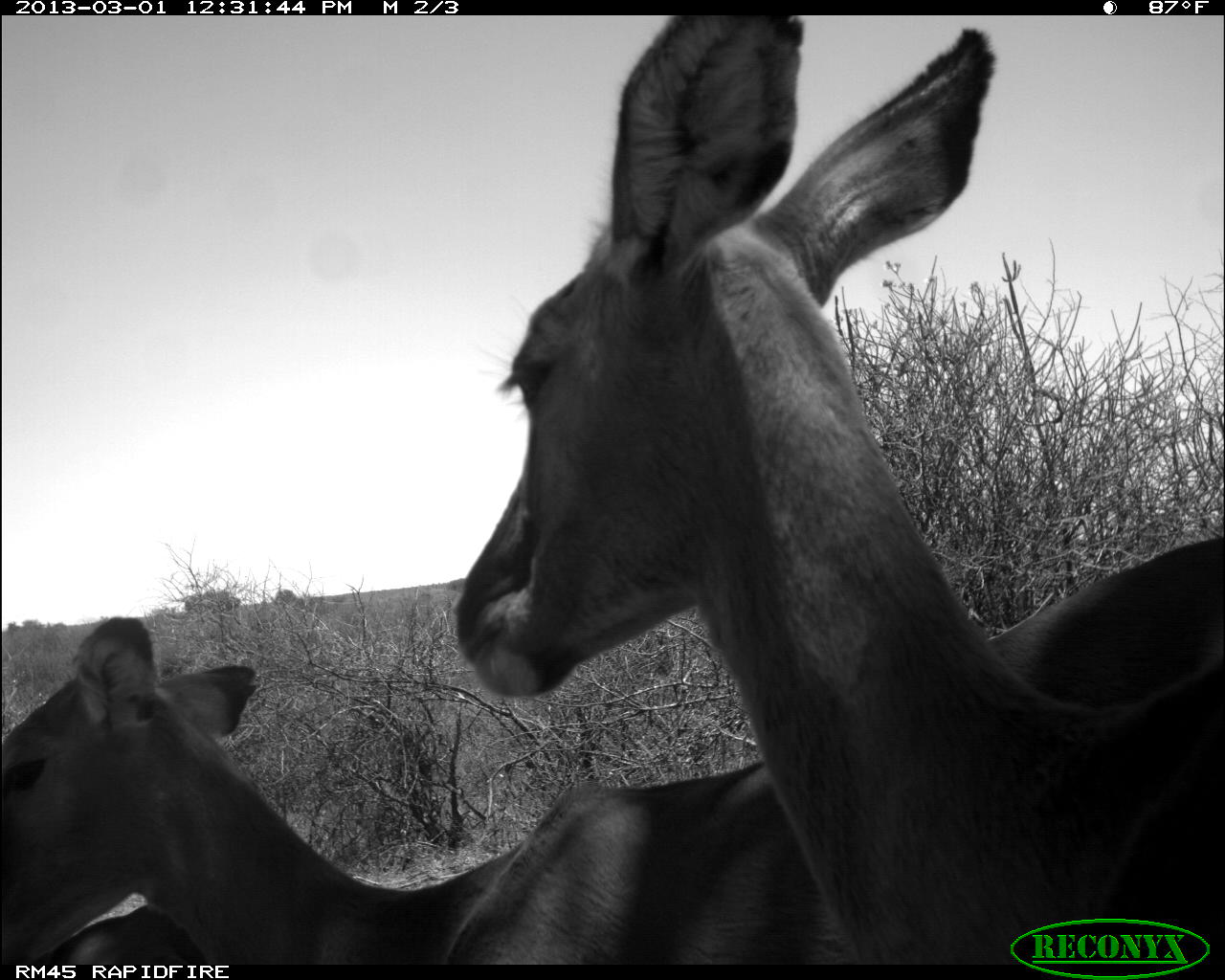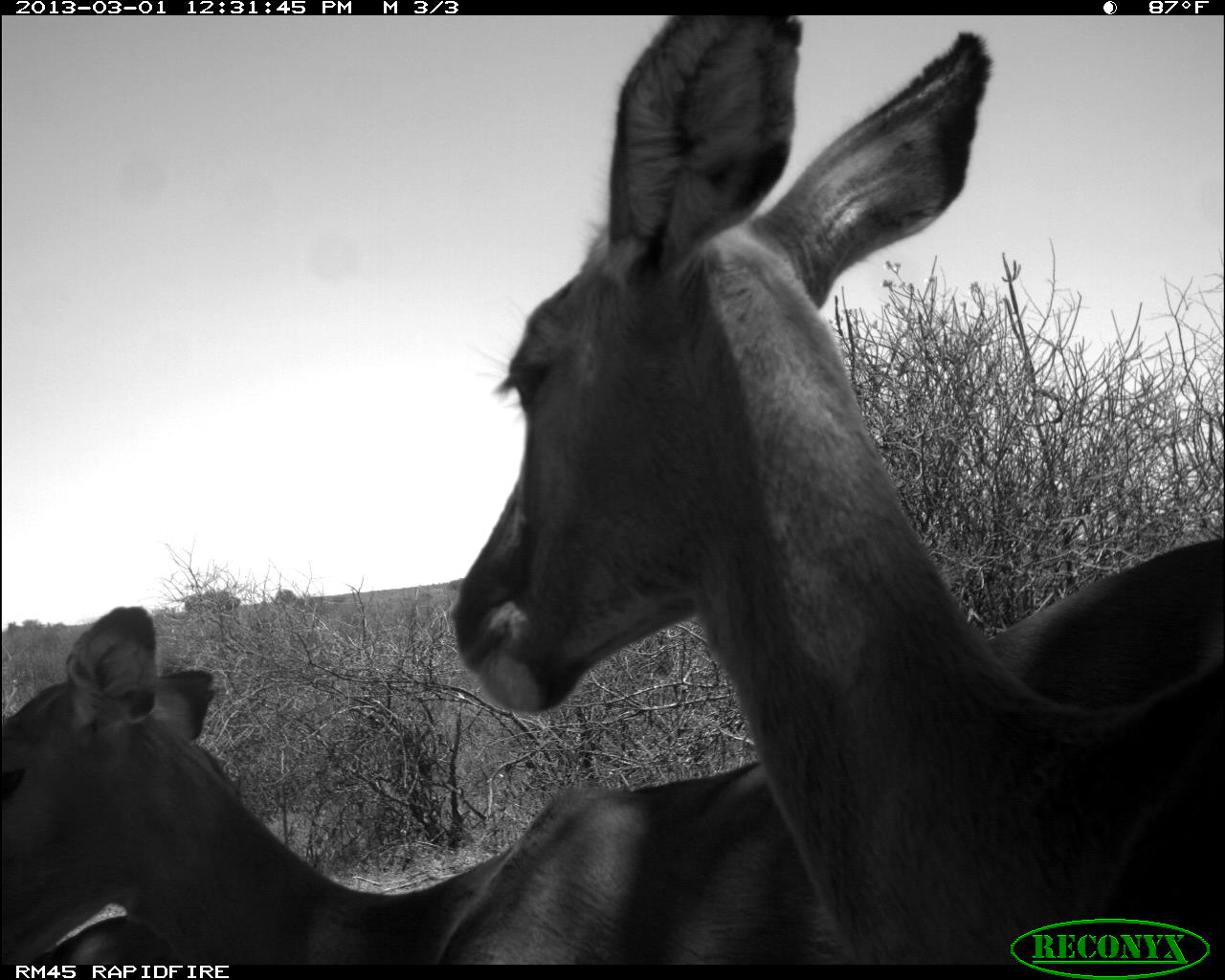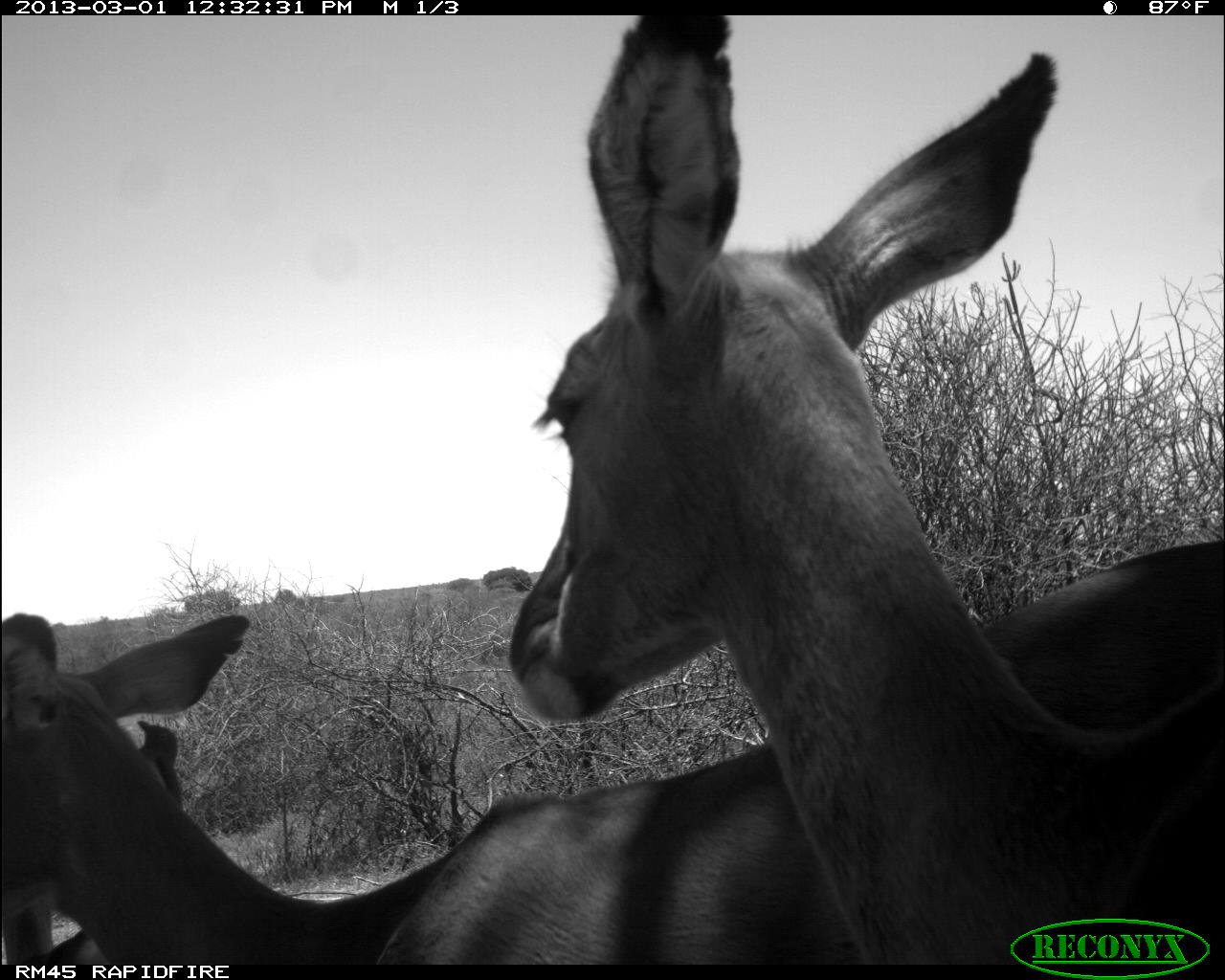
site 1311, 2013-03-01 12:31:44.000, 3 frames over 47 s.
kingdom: Animalia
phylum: Chordata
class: Mammalia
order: Artiodactyla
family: Bovidae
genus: Aepyceros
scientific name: Aepyceros melampus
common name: impala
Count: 3.